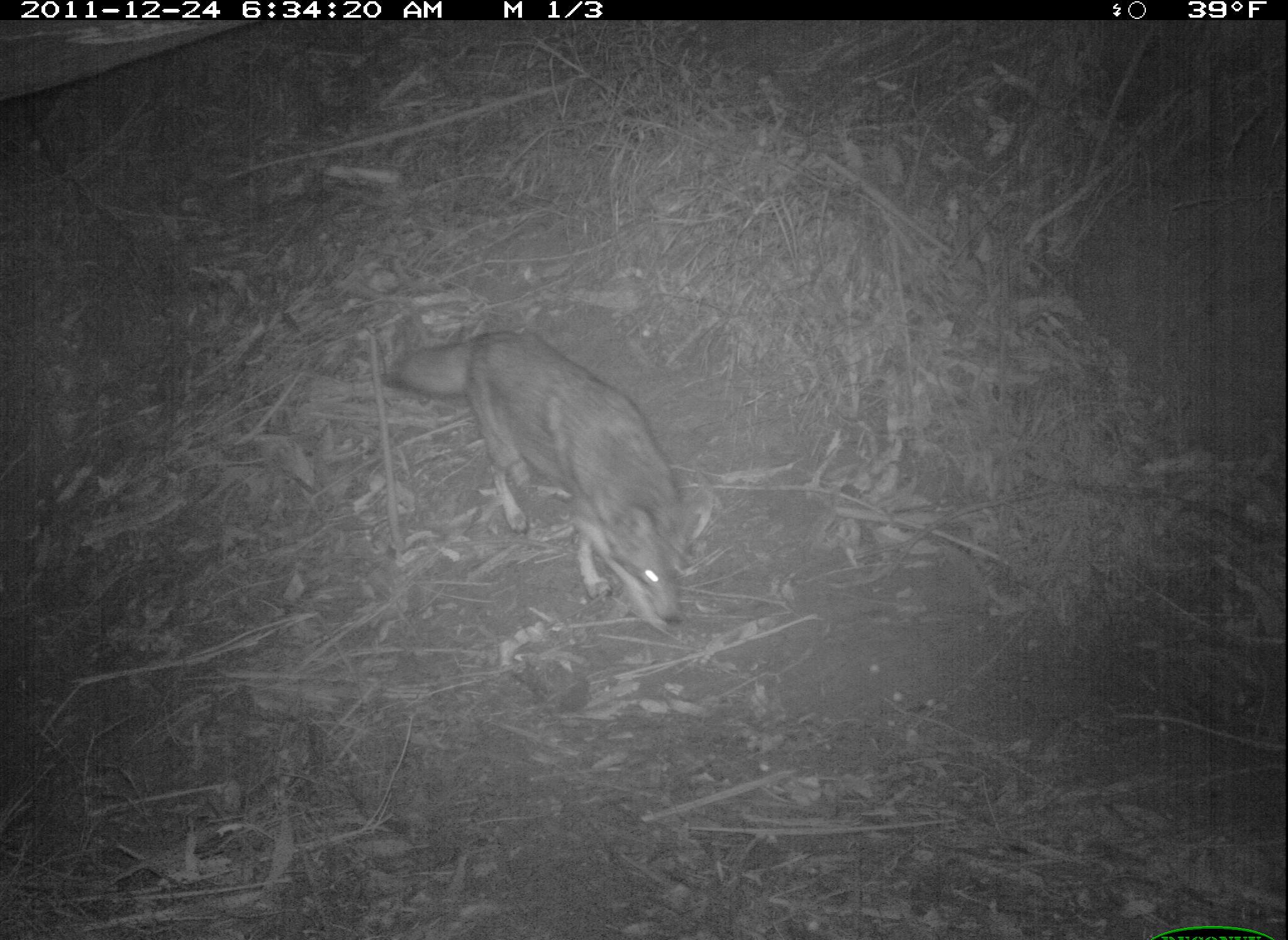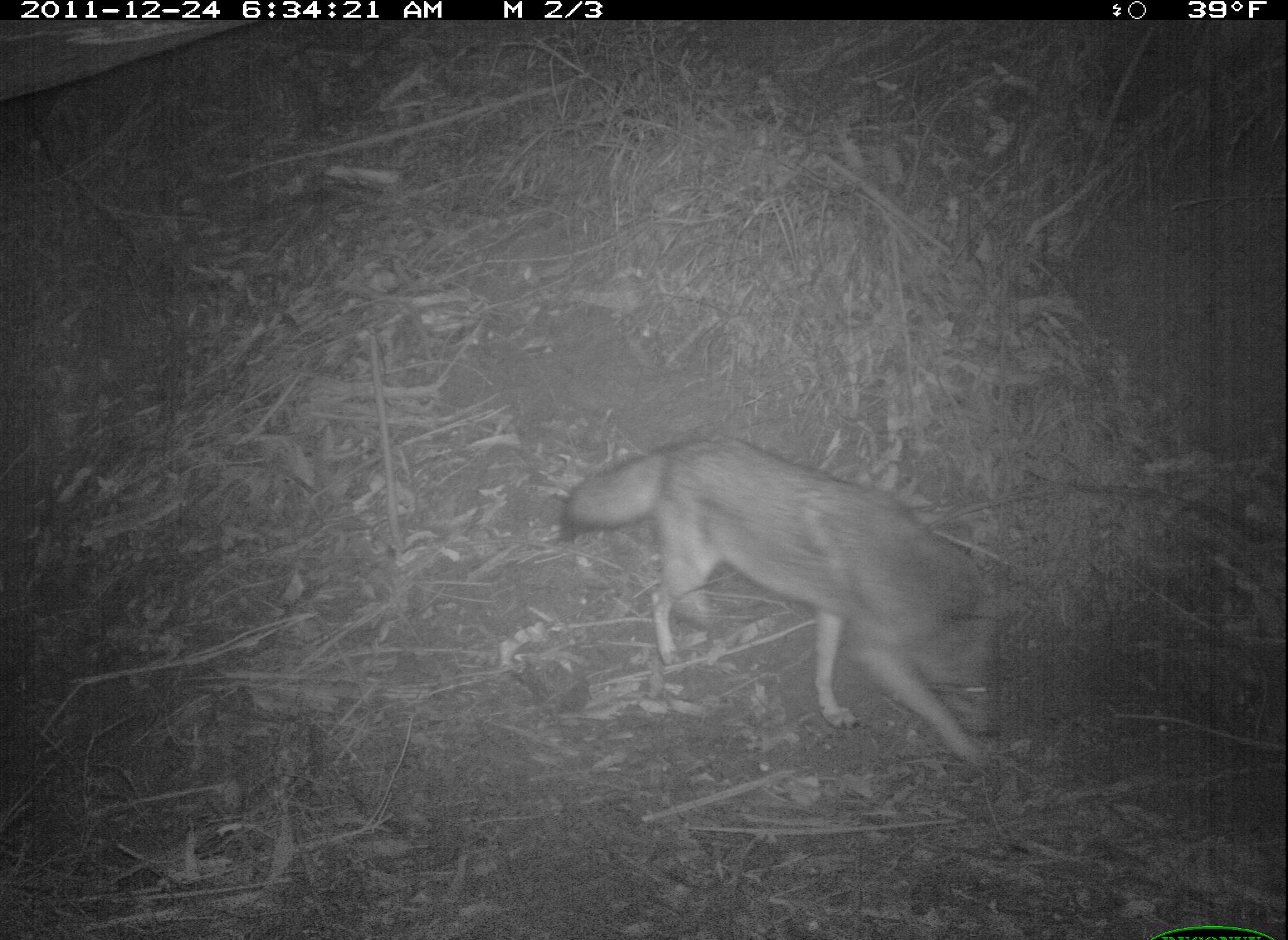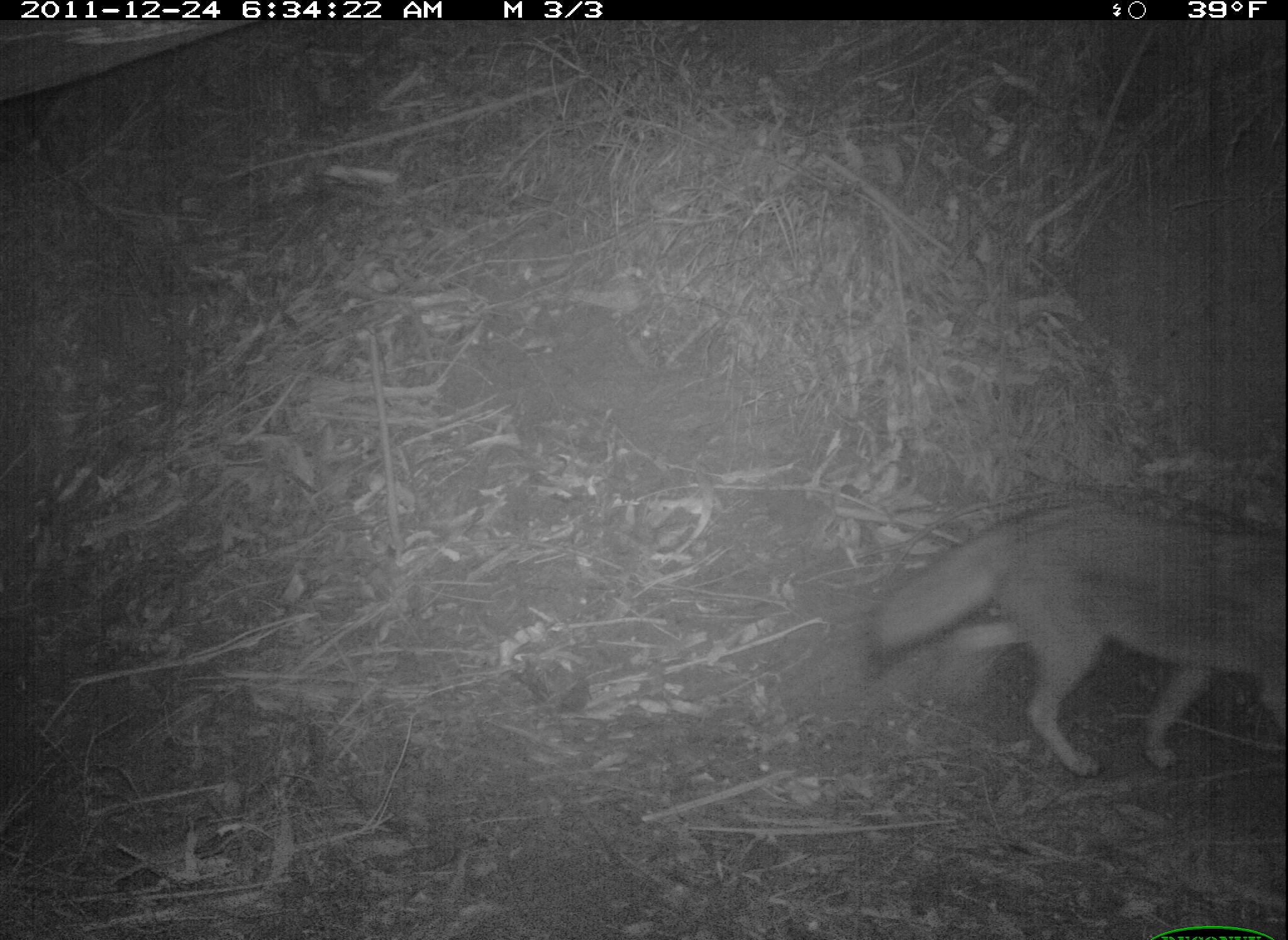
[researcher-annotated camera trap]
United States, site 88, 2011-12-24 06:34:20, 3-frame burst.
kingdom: Animalia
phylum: Chordata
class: Mammalia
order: Carnivora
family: Canidae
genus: Canis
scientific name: Canis latrans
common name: coyote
Coyote (Canis latrans).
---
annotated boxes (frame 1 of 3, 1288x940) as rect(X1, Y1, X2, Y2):
coyote: rect(385, 329, 720, 648)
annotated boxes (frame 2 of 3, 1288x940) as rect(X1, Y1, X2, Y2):
coyote: rect(557, 425, 1019, 776)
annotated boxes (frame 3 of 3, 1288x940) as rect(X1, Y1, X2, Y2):
coyote: rect(869, 491, 1286, 788)